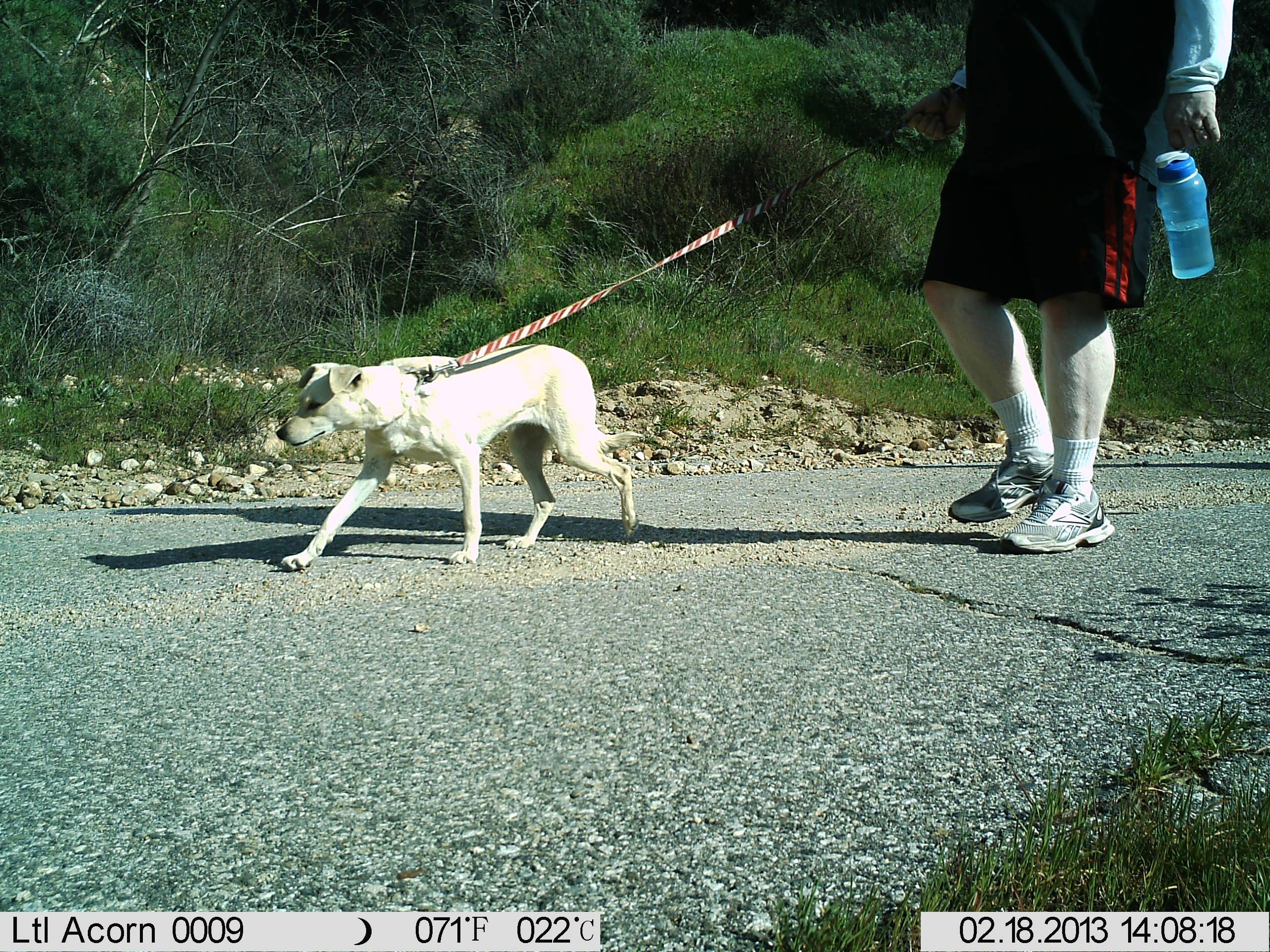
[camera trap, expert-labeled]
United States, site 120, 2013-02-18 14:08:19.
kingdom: Animalia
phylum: Chordata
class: Mammalia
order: Carnivora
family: Canidae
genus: Canis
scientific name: Canis familiaris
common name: domestic dog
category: dog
Dog (domestic dog) (Canis familiaris).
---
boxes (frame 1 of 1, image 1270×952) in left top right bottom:
dog: 251 338 681 593